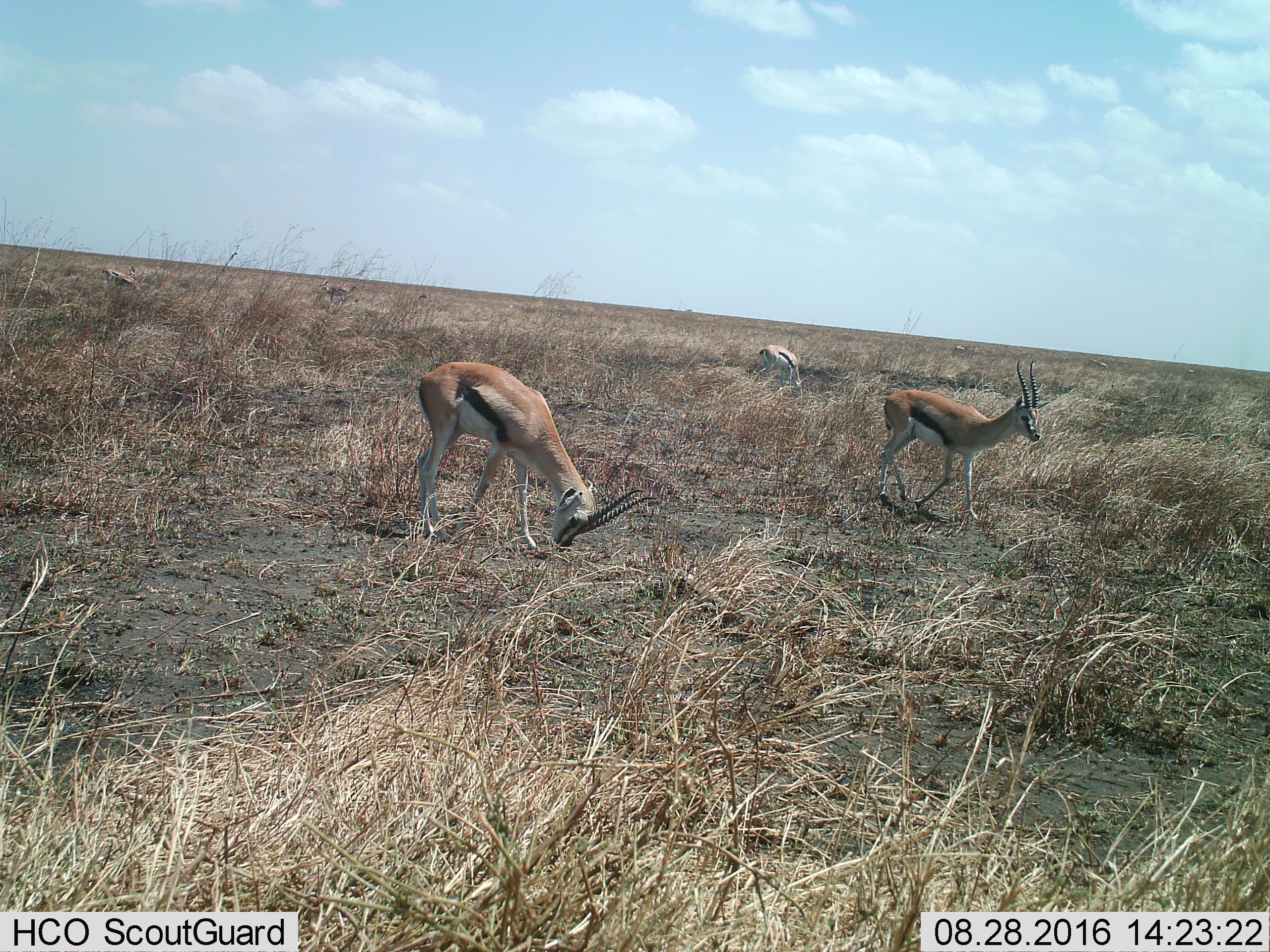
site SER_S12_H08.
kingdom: Animalia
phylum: Chordata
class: Mammalia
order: Artiodactyla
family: Bovidae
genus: Eudorcas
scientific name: Eudorcas thomsonii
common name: thomson's gazelle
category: gazellethomsons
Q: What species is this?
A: Gazellethomsons (thomson's gazelle) (Eudorcas thomsonii).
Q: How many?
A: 5.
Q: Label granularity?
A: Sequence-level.